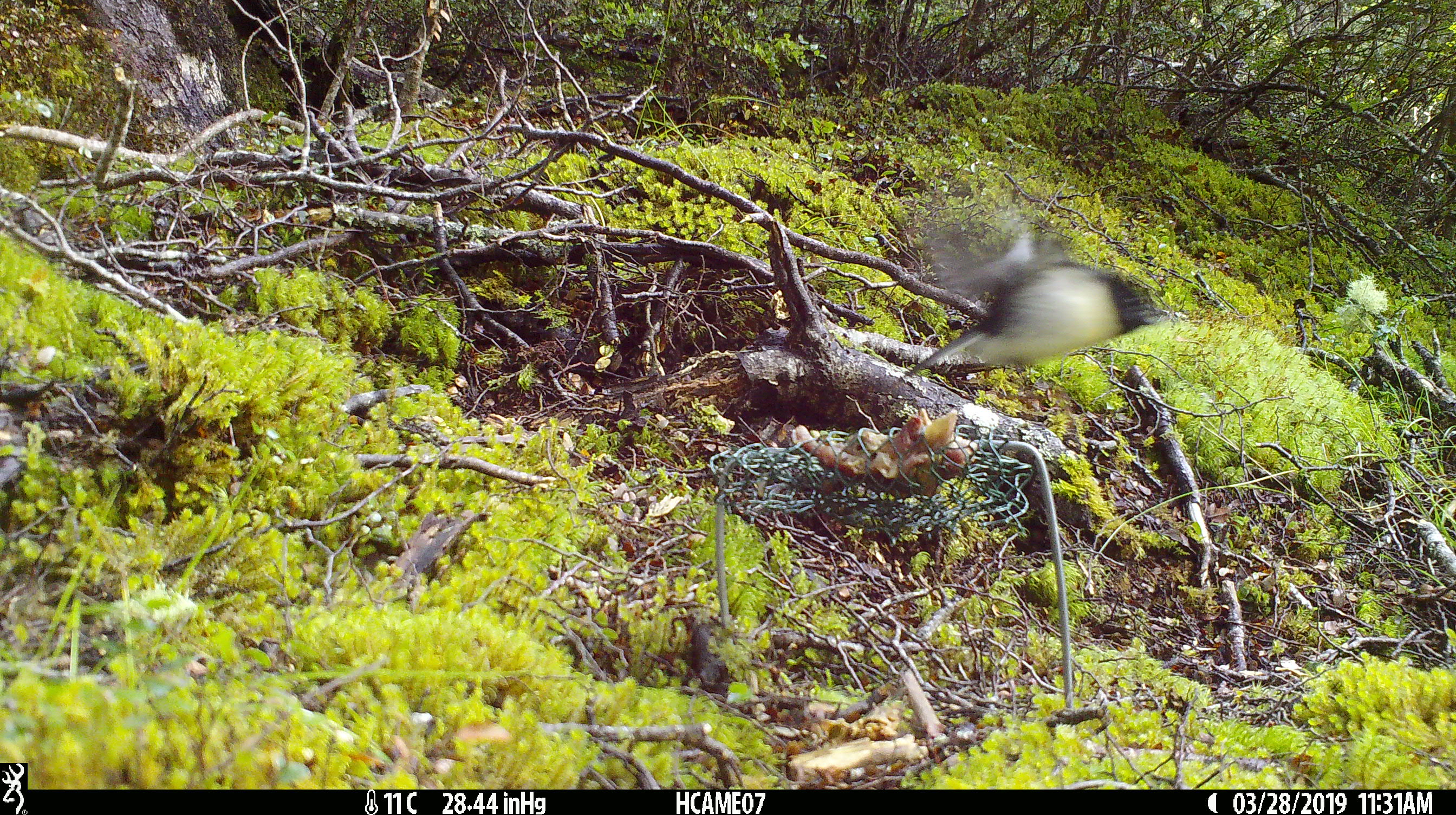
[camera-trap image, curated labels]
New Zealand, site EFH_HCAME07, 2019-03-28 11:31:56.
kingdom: Animalia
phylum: Chordata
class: Aves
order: Passeriformes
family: Petroicidae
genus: Petroica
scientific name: Petroica macrocephala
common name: tomtit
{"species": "tomtit (Petroica macrocephala)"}